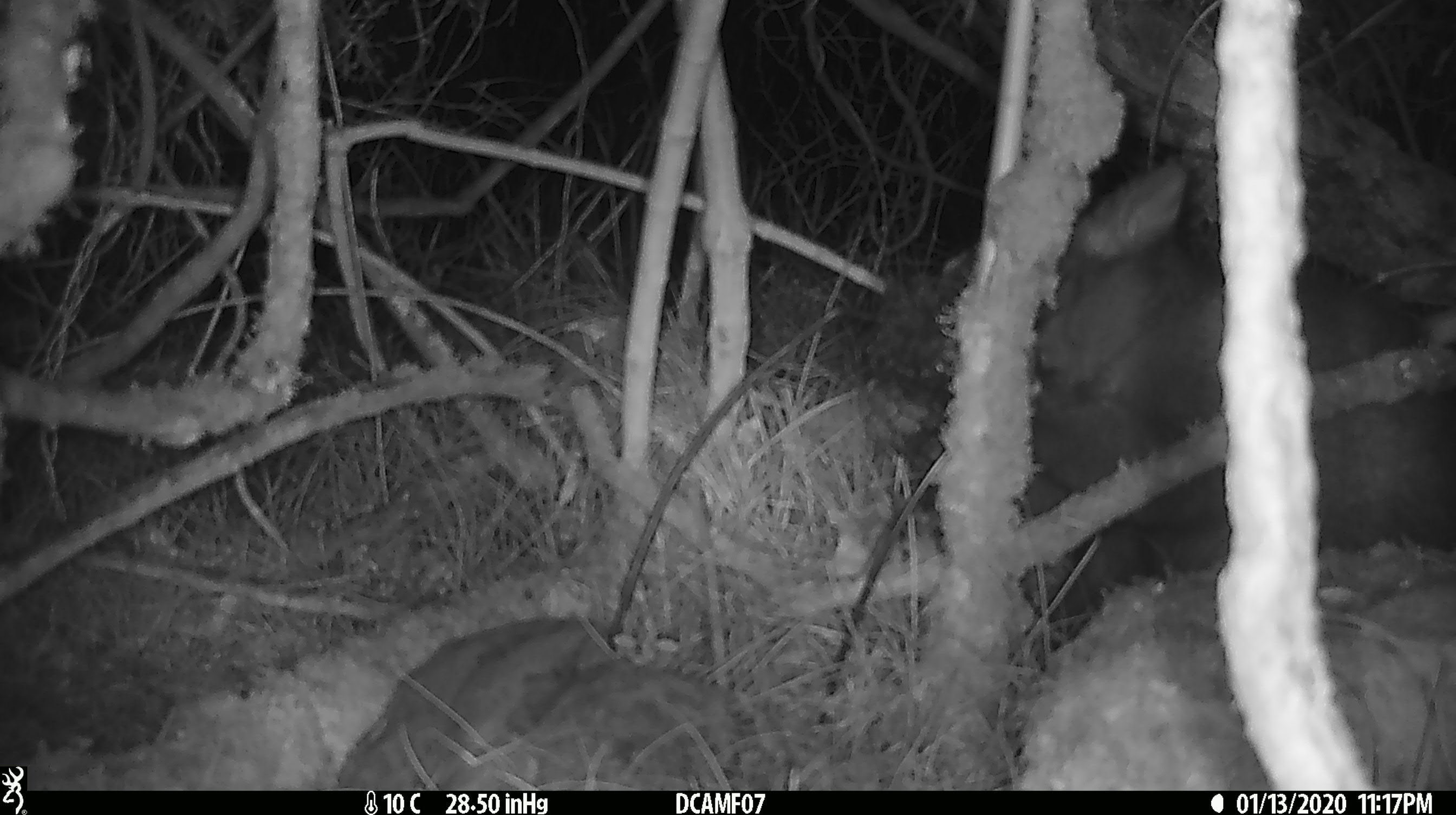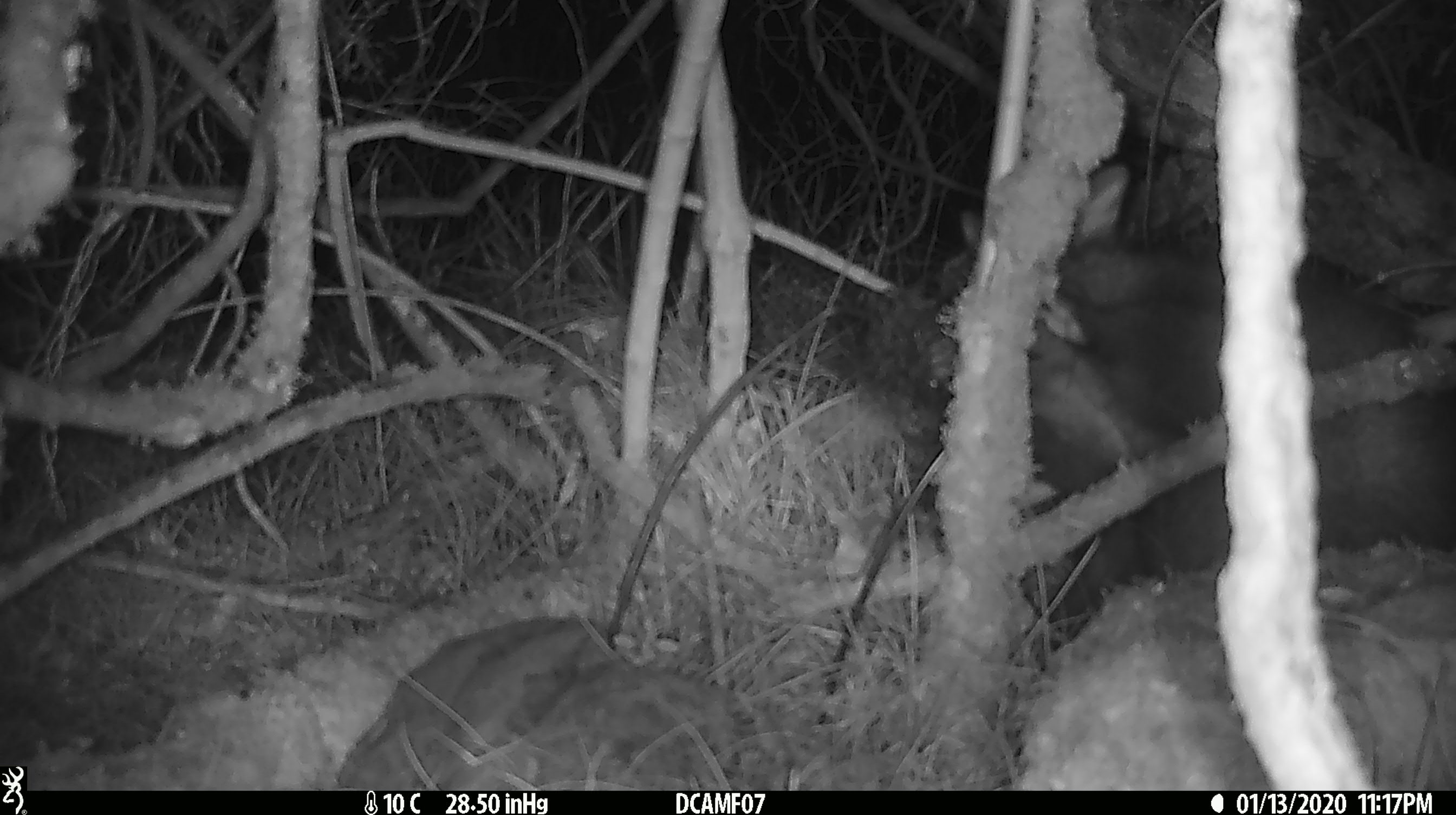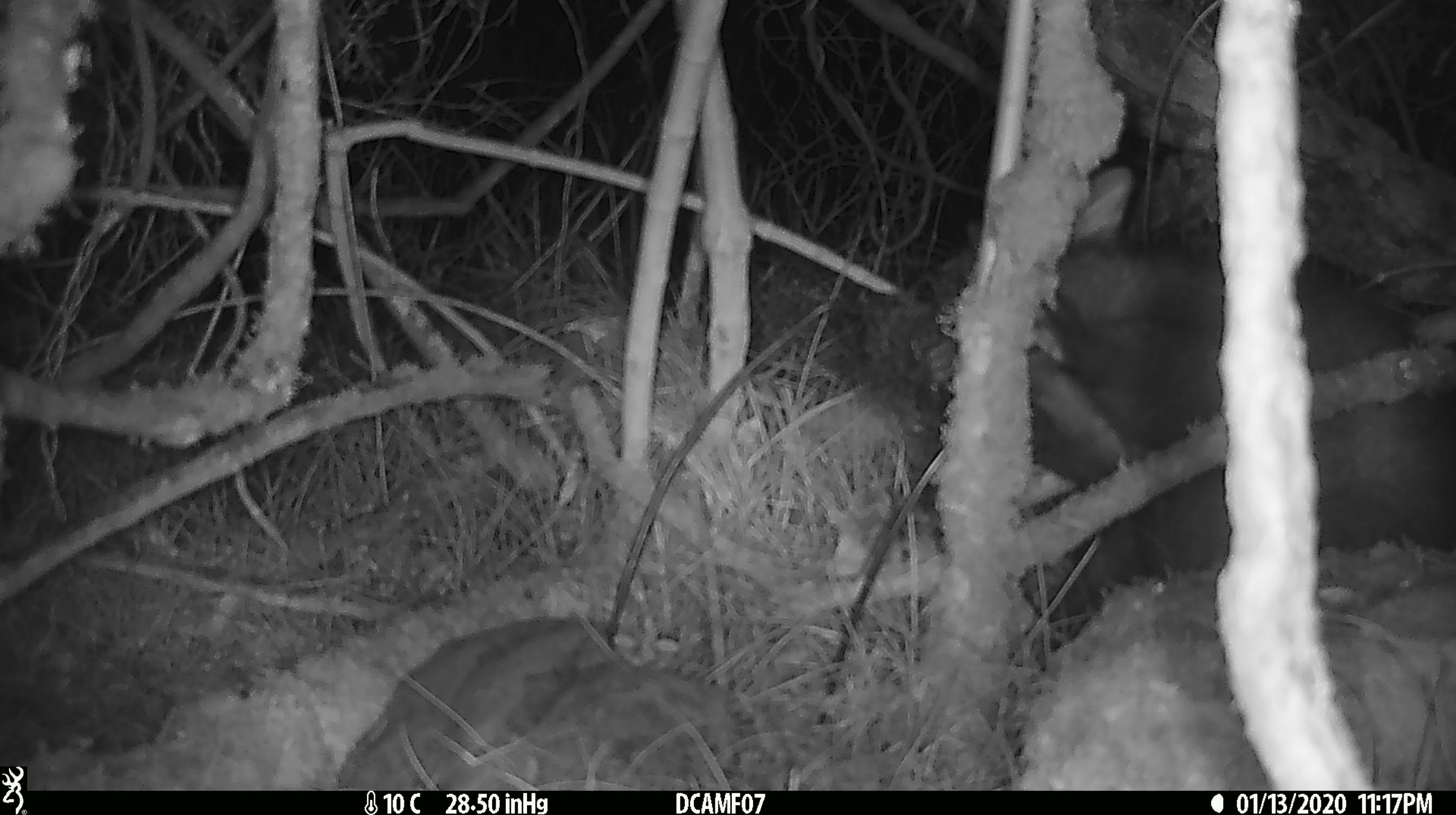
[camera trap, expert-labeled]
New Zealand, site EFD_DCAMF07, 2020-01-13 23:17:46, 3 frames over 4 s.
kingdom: Animalia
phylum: Chordata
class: Mammalia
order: Diprotodontia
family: Phalangeridae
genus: Trichosurus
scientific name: Trichosurus vulpecula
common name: common brushtail possum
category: possum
Possum (common brushtail possum) (Trichosurus vulpecula).